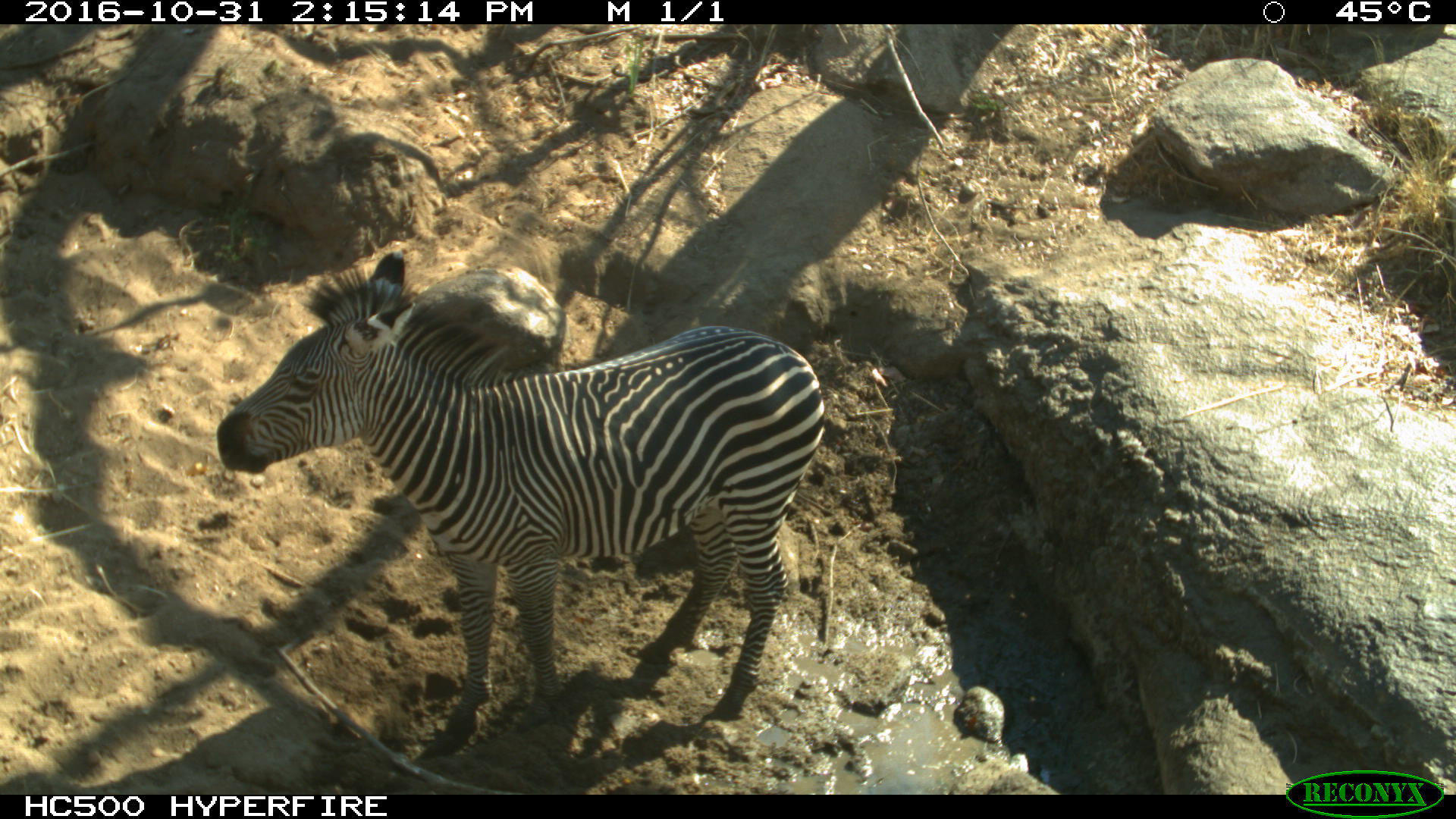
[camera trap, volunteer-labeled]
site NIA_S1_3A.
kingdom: Animalia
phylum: Chordata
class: Mammalia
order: Perissodactyla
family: Equidae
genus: Equus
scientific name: Equus quagga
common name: plains zebra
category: zebraplains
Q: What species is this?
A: Zebraplains (plains zebra) (Equus quagga).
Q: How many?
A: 1.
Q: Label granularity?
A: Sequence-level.